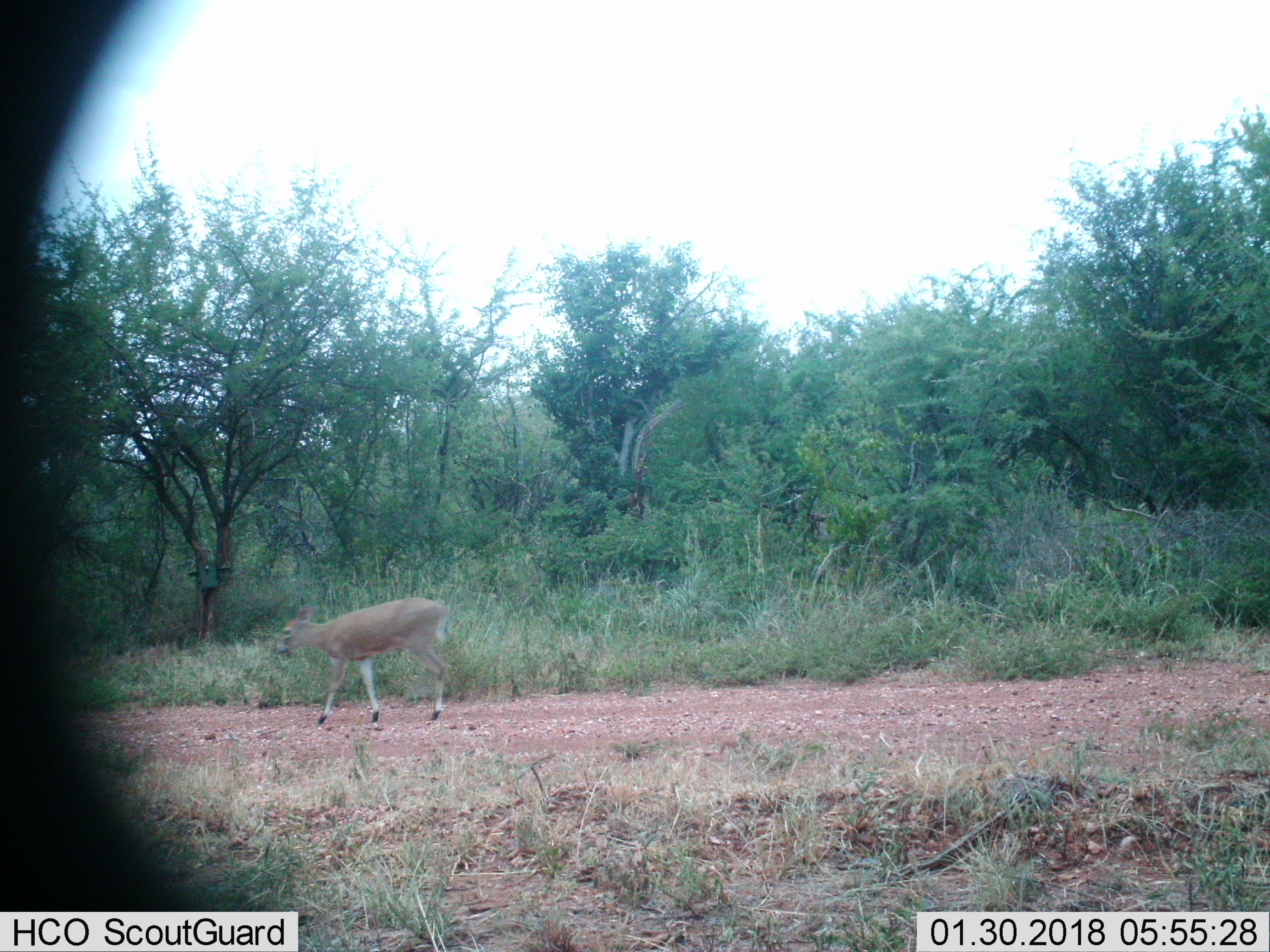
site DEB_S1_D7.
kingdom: Animalia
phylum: Chordata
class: Mammalia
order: Artiodactyla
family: Bovidae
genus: Sylvicapra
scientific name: Sylvicapra grimmia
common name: common duiker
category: duikercommongrey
Duikercommongrey (common duiker) (Sylvicapra grimmia), count 1. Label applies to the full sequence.